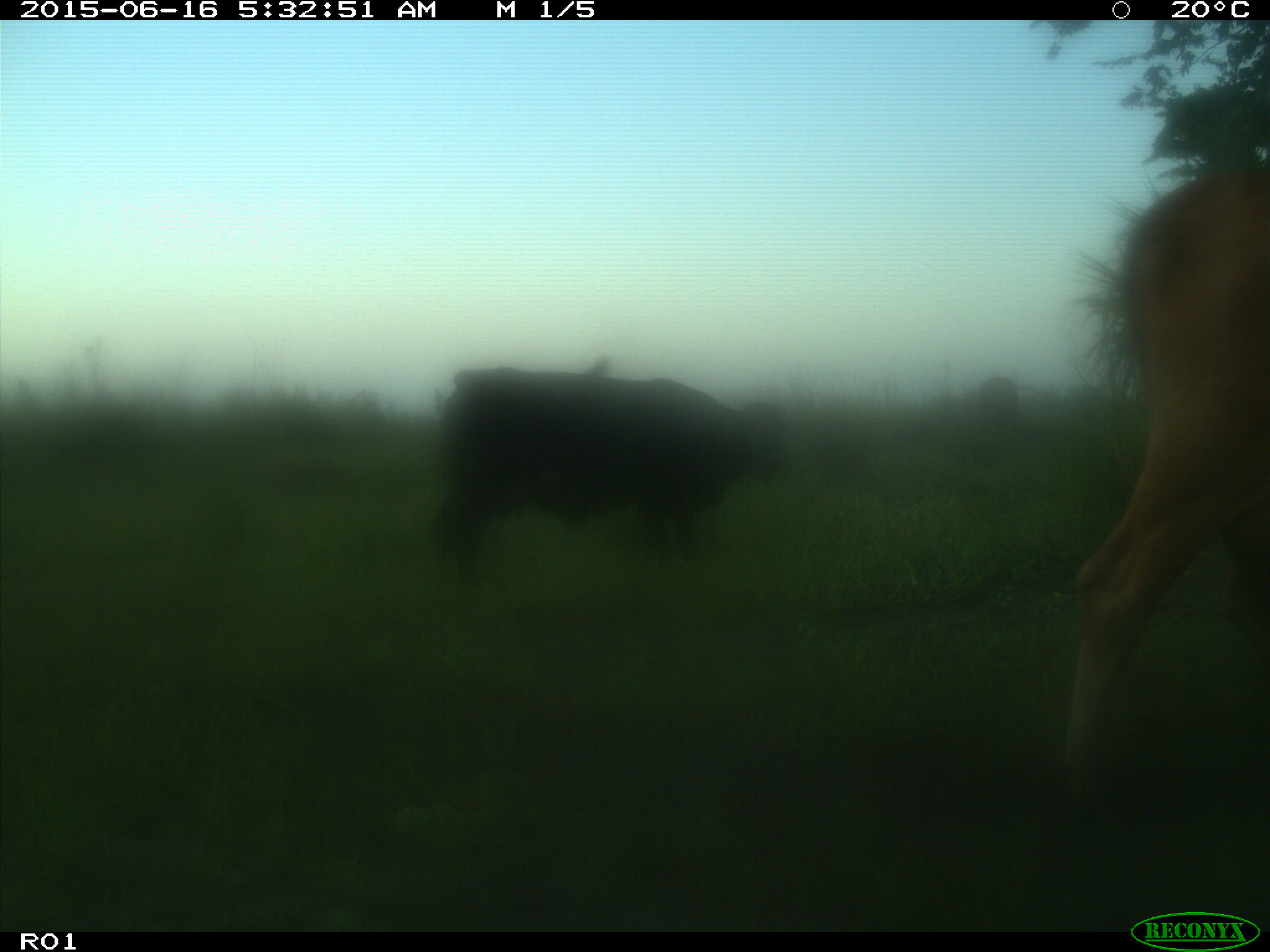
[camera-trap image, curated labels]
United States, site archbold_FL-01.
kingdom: Animalia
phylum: Chordata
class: Mammalia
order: Artiodactyla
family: Bovidae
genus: Bos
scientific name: Bos taurus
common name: domestic cow